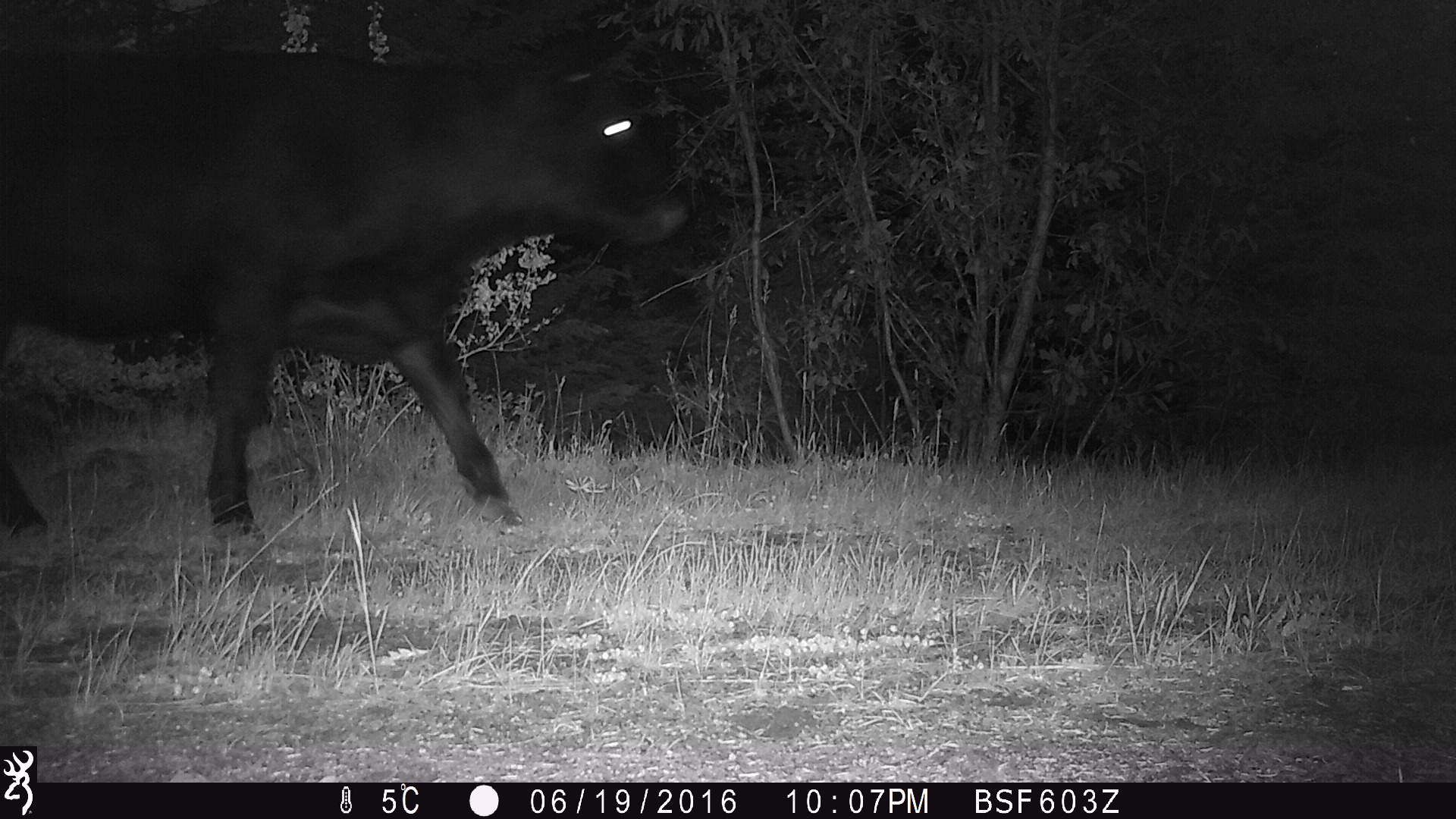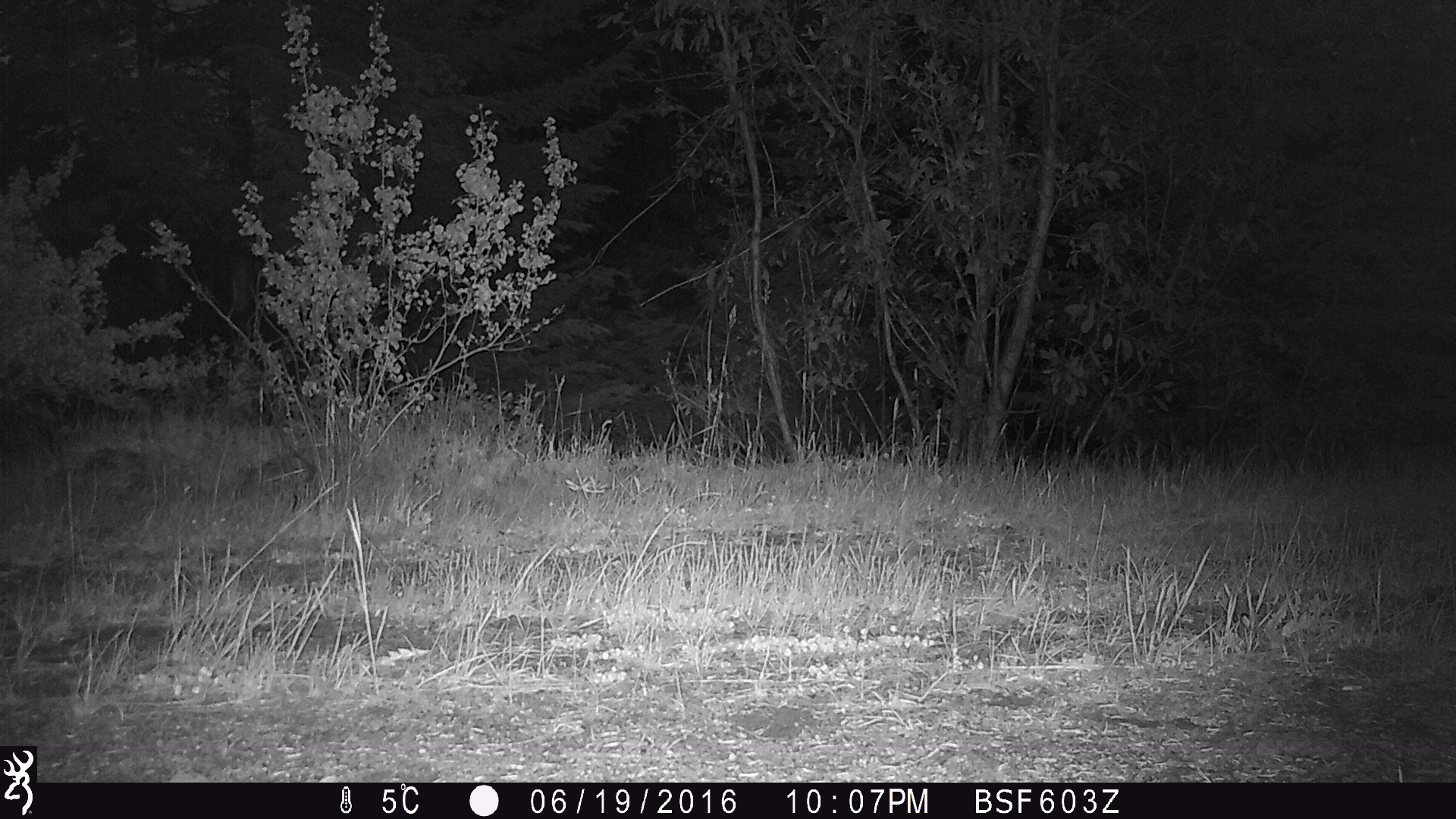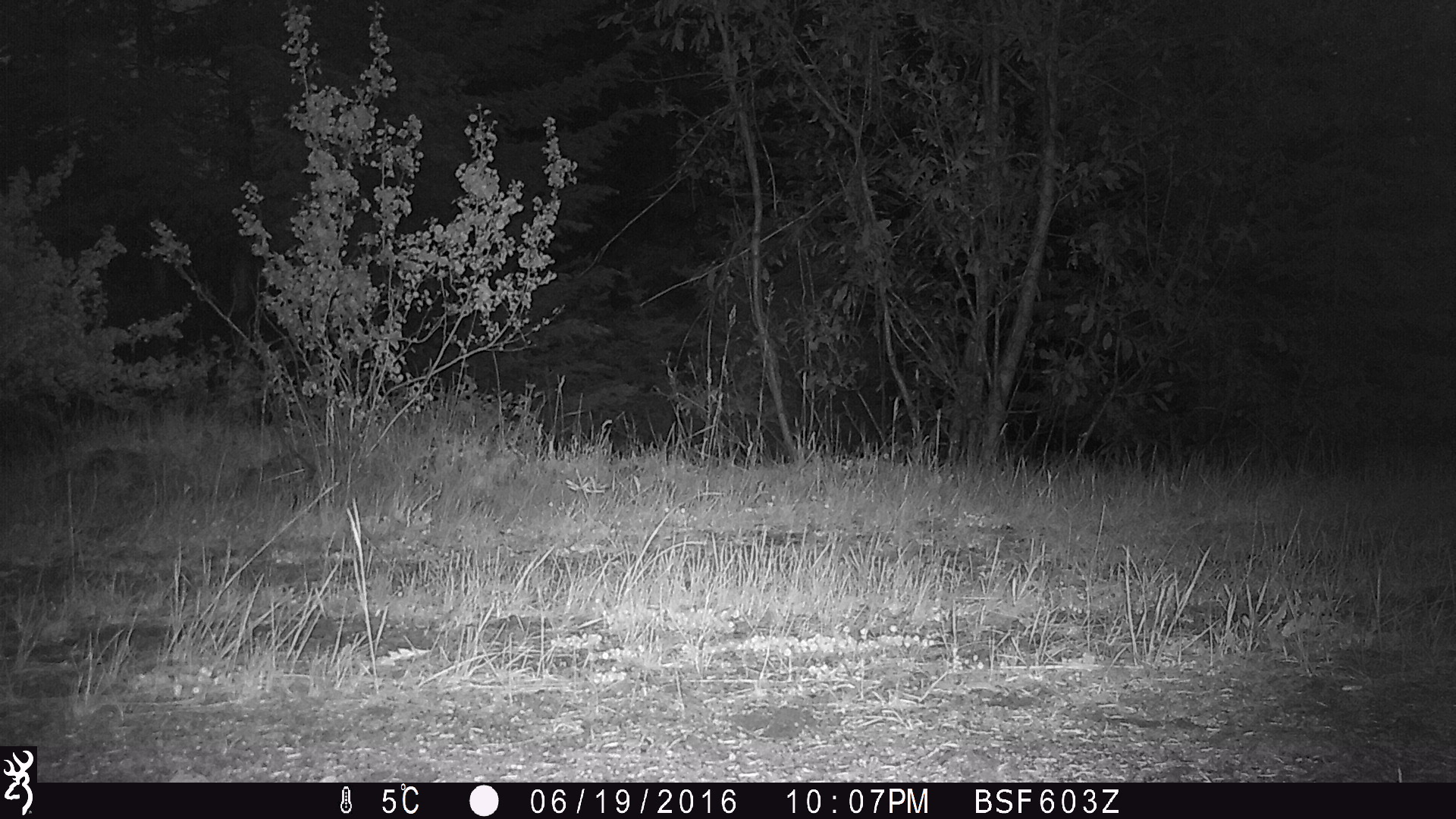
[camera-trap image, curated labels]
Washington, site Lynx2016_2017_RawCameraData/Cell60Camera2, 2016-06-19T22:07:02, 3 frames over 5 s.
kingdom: Animalia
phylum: Chordata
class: Mammalia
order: Artiodactyla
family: Bovidae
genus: Bos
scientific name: Bos taurus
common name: domestic cattle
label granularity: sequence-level